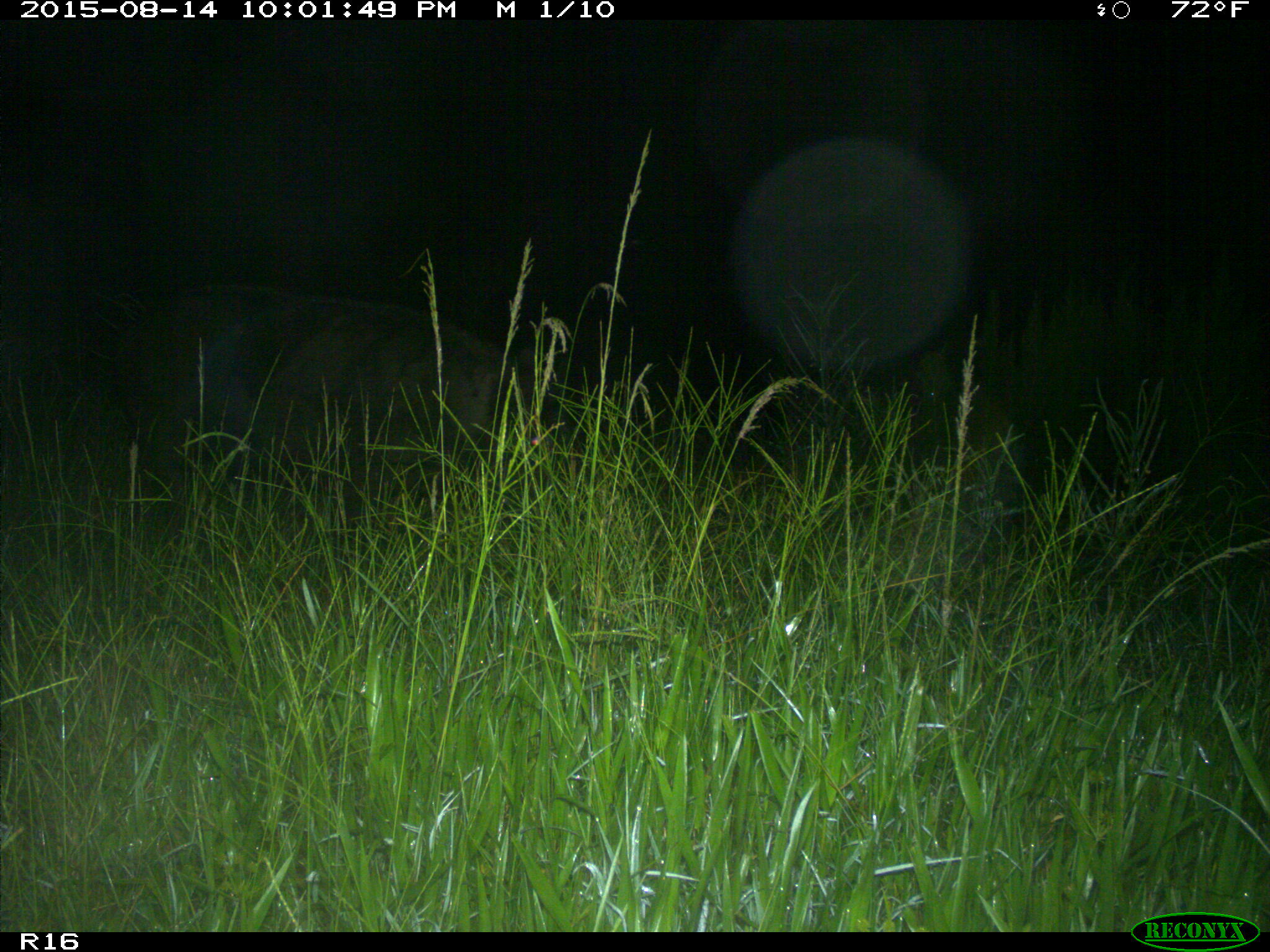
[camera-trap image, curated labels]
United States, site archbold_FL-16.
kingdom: Animalia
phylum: Chordata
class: Mammalia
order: Artiodactyla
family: Suidae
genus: Sus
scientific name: Sus scrofa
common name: wild boar